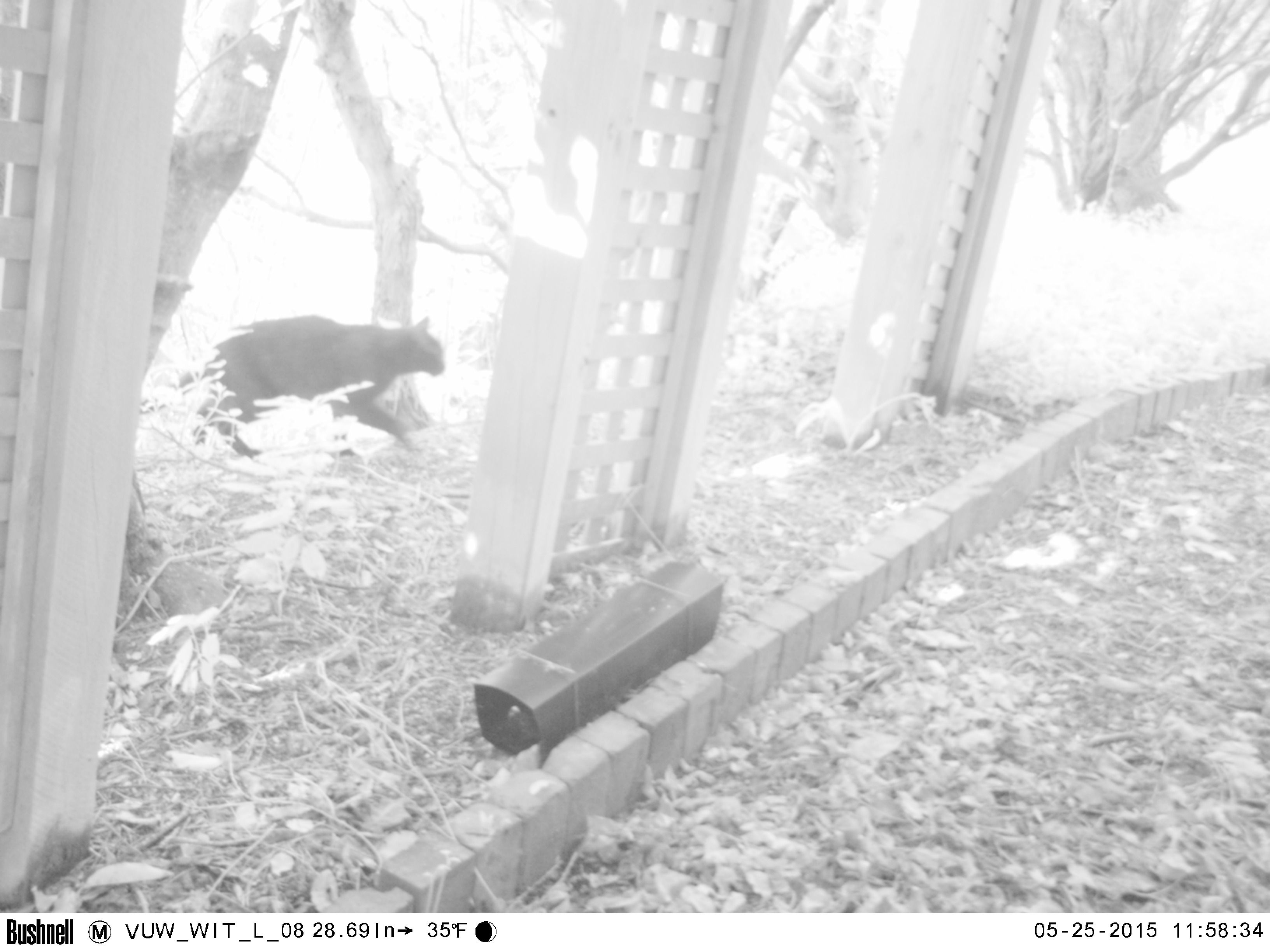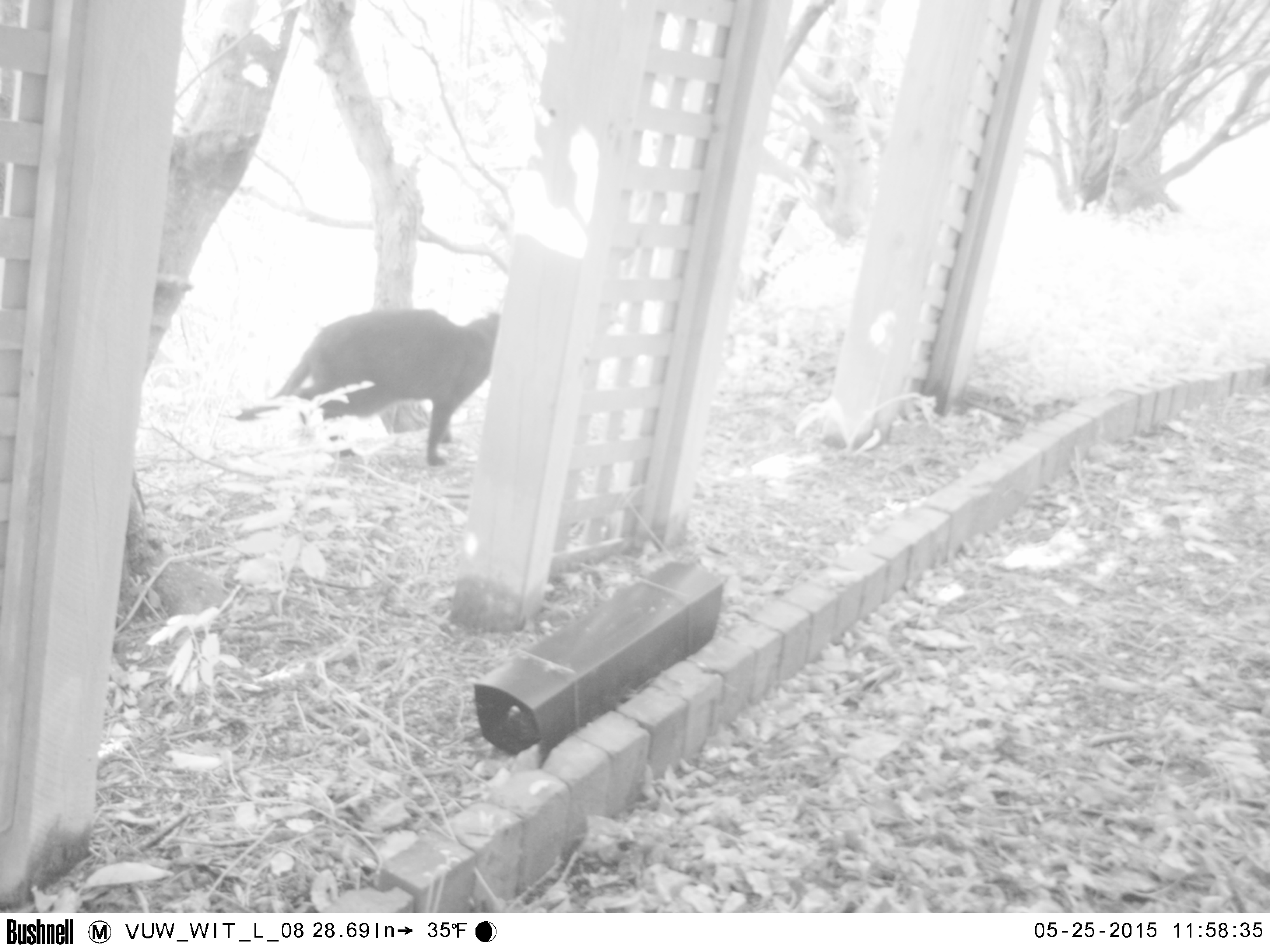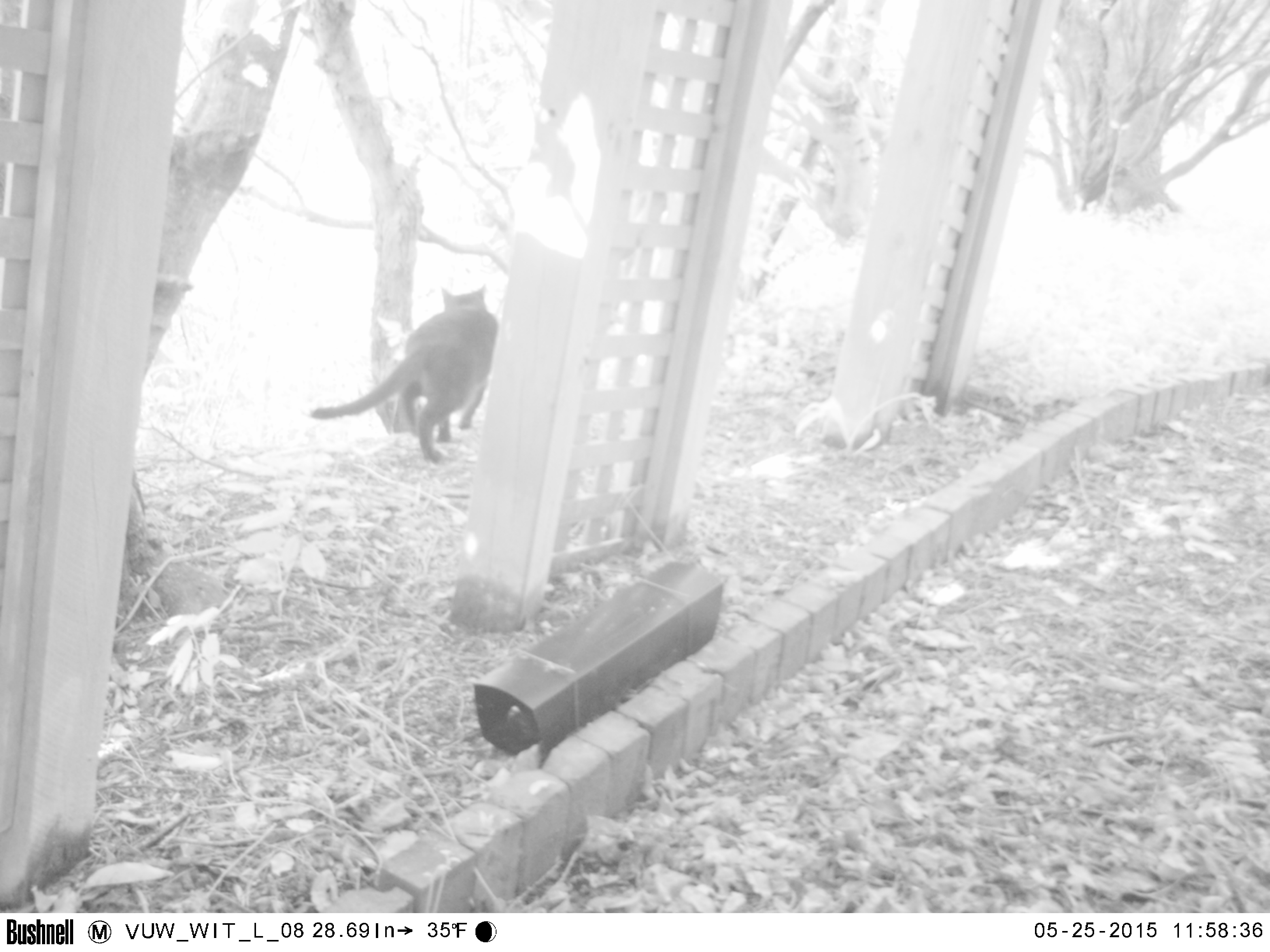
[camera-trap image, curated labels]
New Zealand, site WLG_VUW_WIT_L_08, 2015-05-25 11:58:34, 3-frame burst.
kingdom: Animalia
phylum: Chordata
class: Mammalia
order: Carnivora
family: Felidae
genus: Felis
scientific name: Felis catus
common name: domestic cat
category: cat